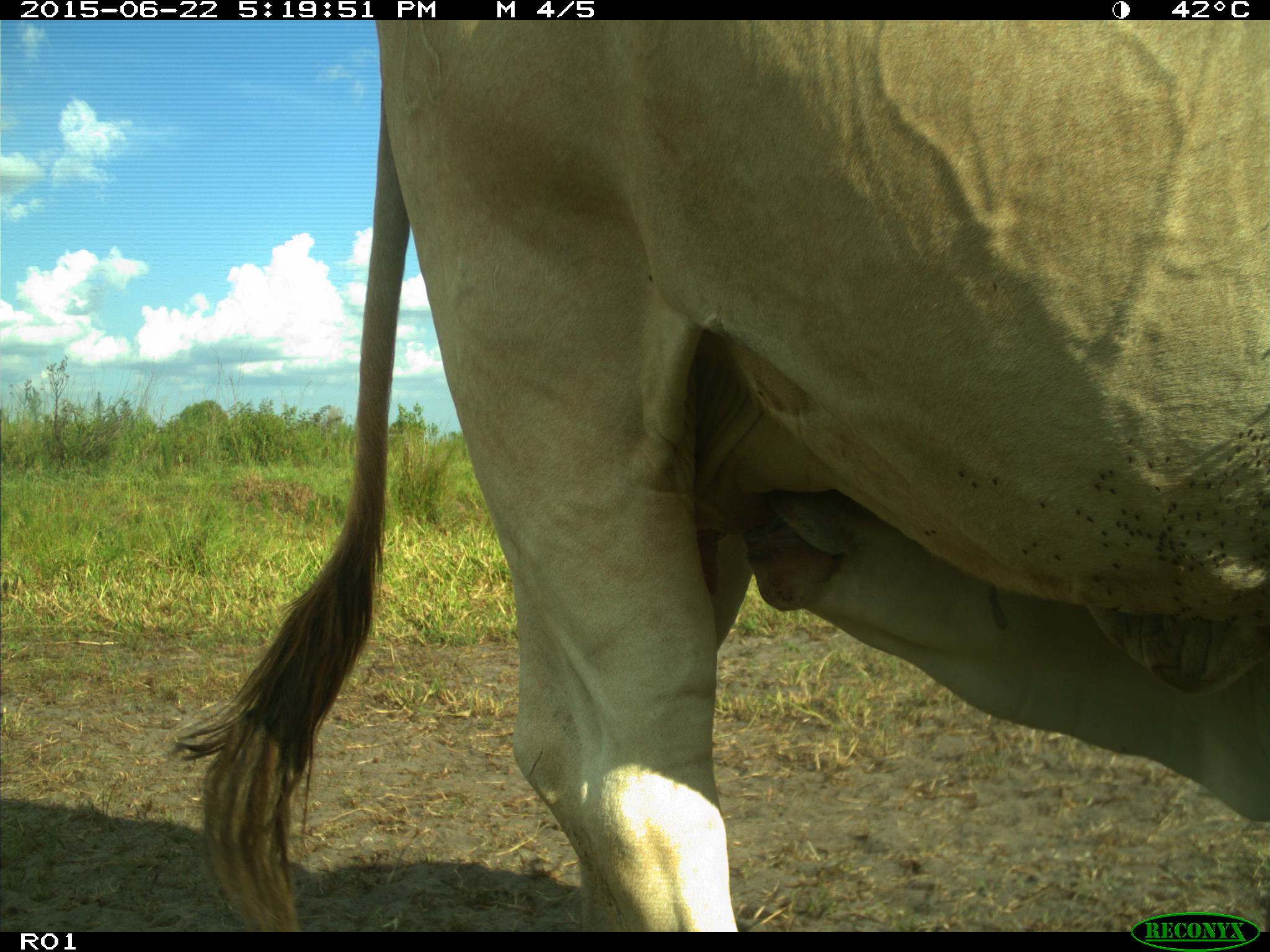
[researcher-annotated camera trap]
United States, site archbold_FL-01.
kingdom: Animalia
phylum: Chordata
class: Mammalia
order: Artiodactyla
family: Bovidae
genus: Bos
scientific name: Bos taurus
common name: domestic cow